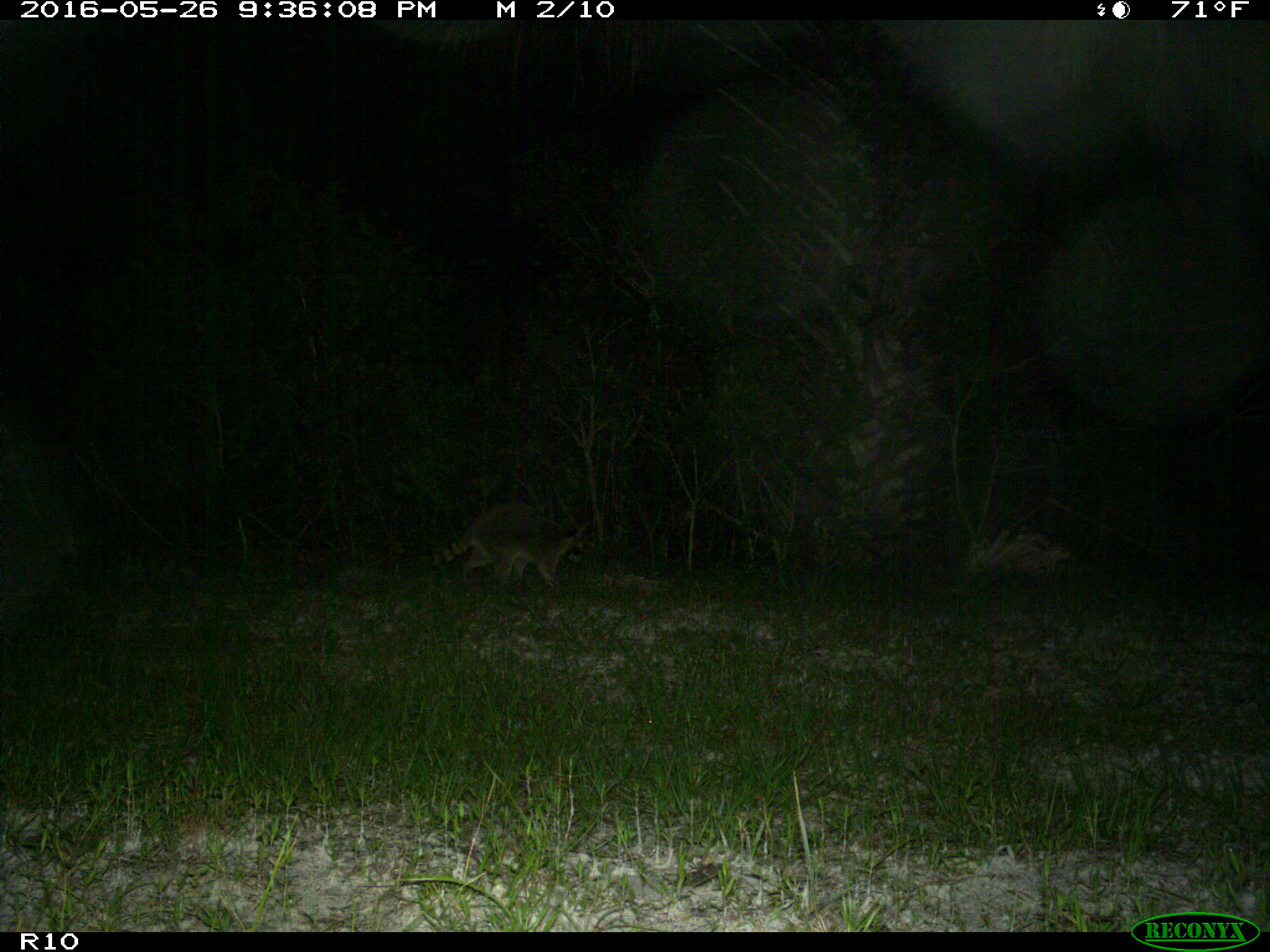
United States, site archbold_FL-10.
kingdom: Animalia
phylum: Chordata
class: Mammalia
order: Carnivora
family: Procyonidae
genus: Procyon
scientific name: Procyon lotor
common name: common raccoon